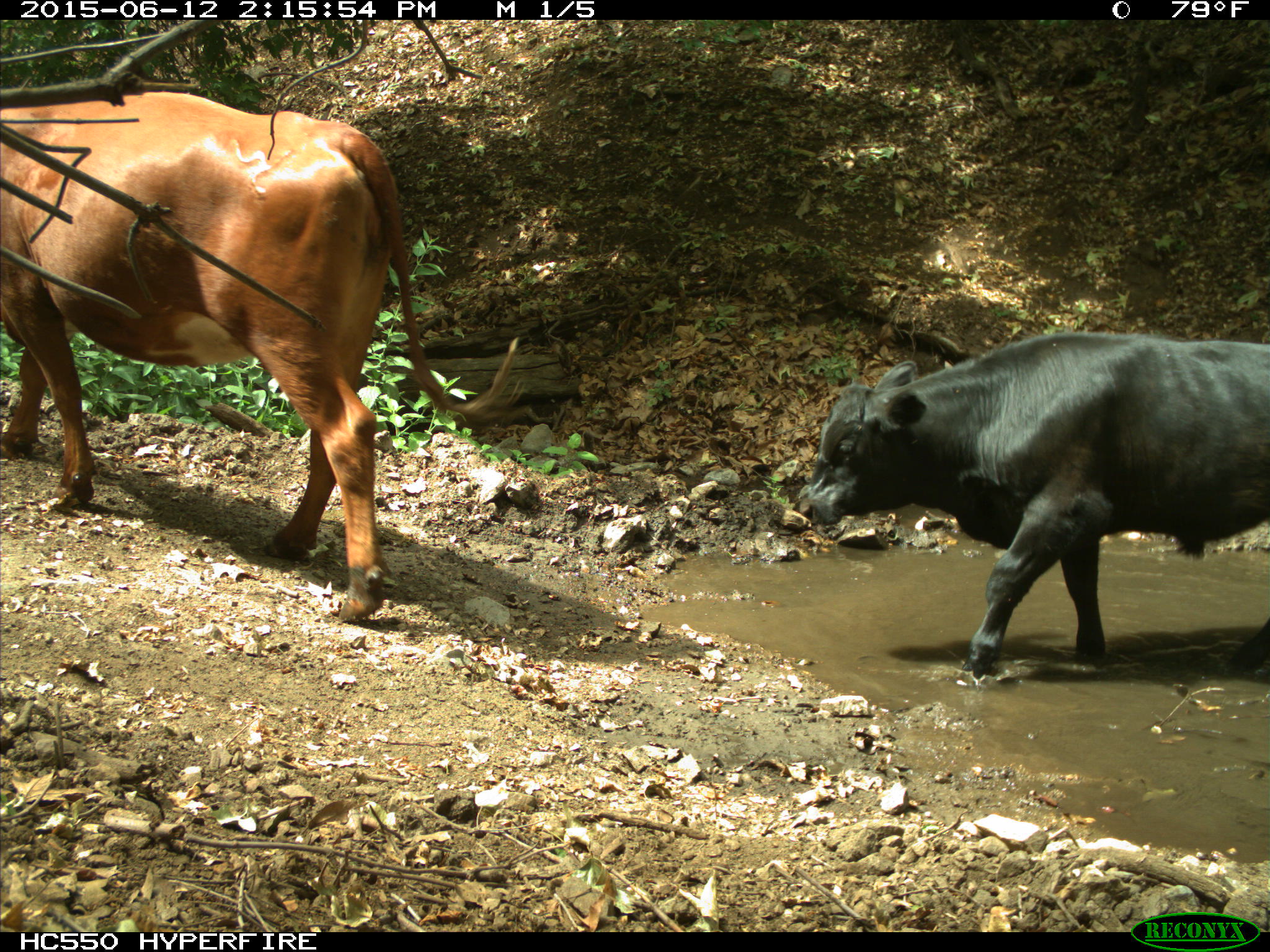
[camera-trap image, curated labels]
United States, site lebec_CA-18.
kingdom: Animalia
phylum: Chordata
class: Mammalia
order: Artiodactyla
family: Bovidae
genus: Bos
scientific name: Bos taurus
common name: domestic cow